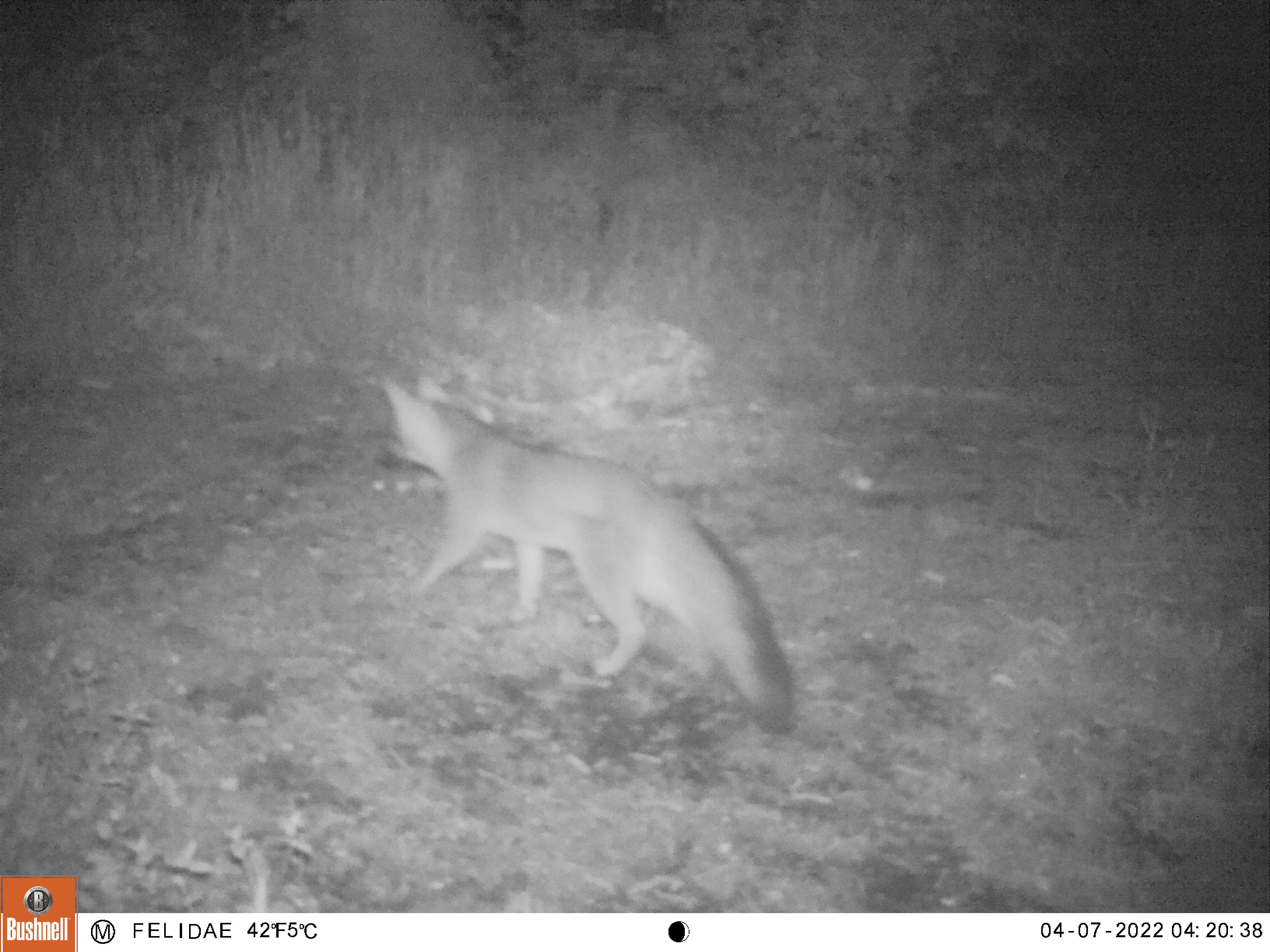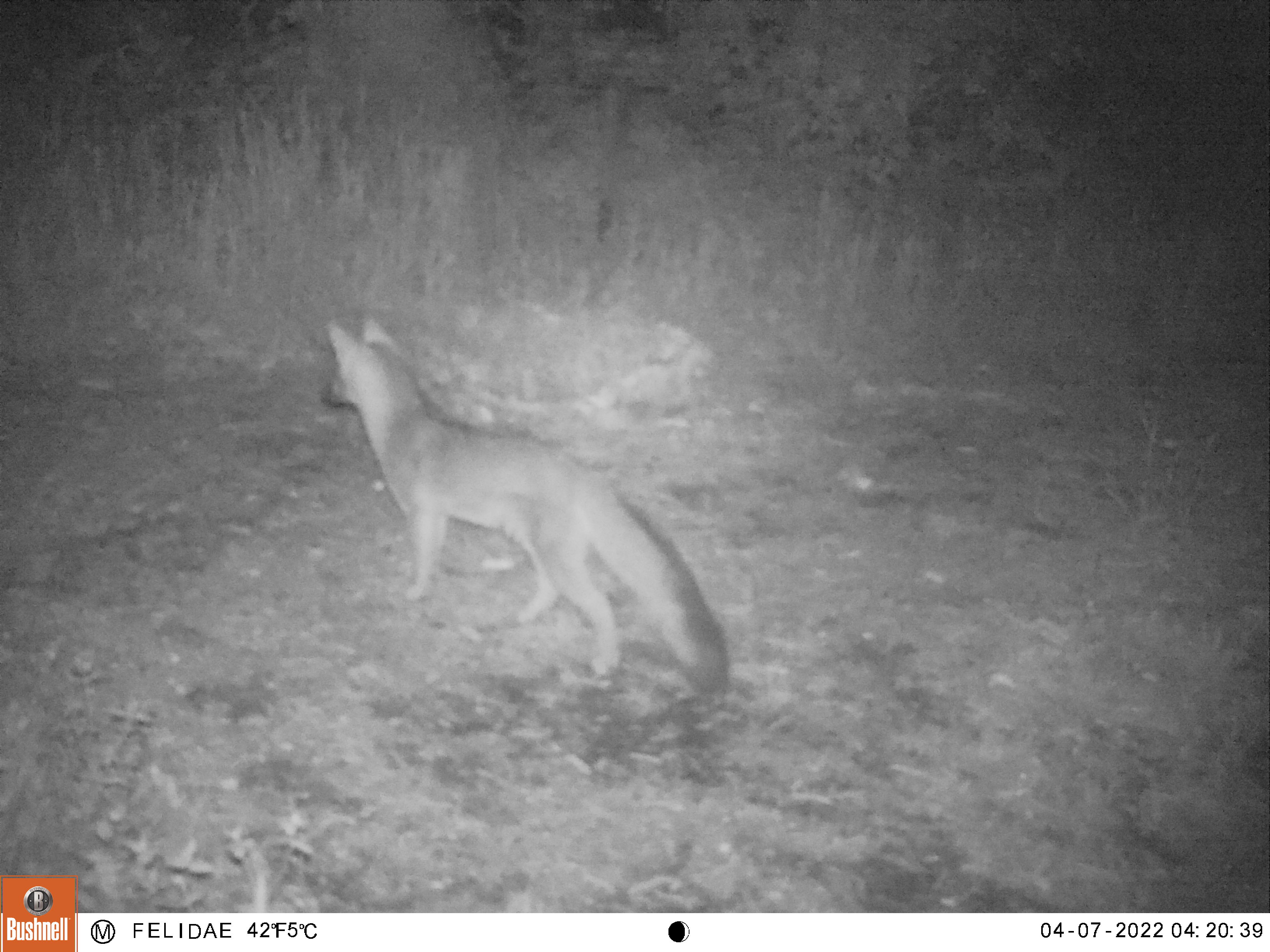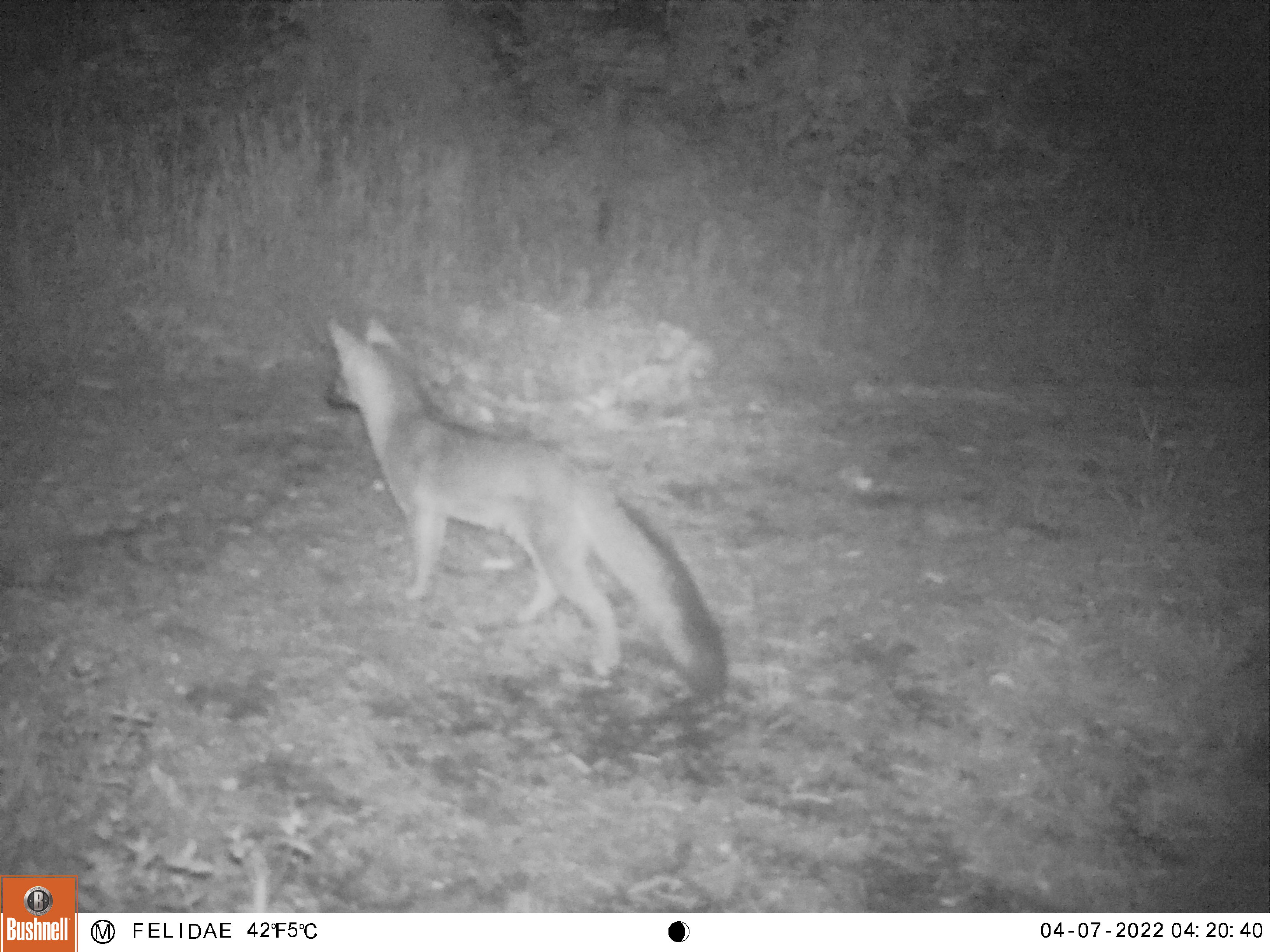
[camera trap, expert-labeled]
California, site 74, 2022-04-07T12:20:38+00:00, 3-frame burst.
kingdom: Animalia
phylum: Chordata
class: Mammalia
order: Carnivora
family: Canidae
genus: Urocyon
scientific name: Urocyon cinereoargenteus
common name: gray fox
Gray fox (Urocyon cinereoargenteus).